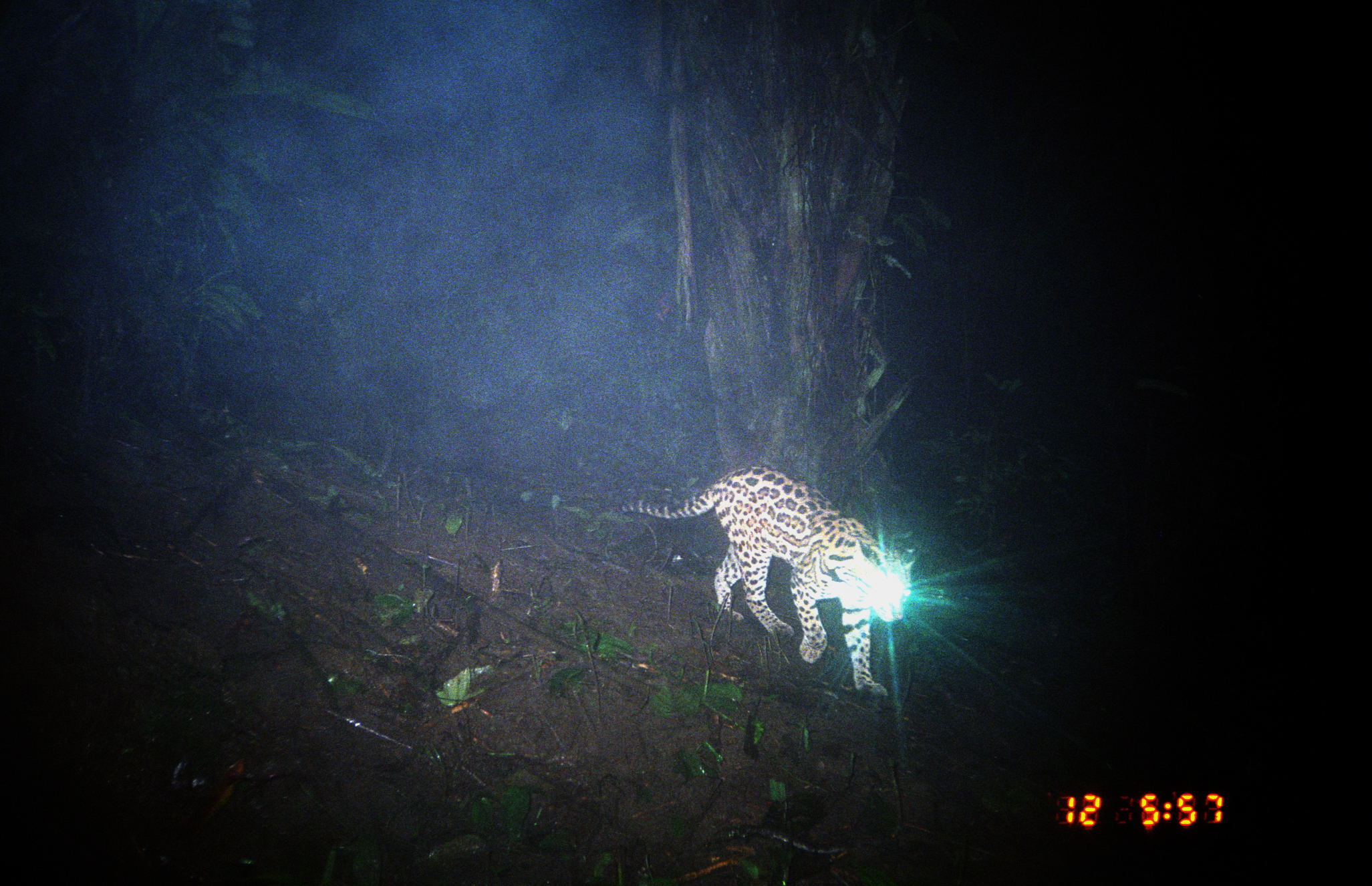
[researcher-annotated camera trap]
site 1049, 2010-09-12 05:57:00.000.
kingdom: Animalia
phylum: Chordata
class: Mammalia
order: Carnivora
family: Felidae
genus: Leopardus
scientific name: Leopardus pardalis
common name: ocelot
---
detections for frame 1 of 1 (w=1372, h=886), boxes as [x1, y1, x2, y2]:
leopardus pardalis: [621, 466, 915, 699]